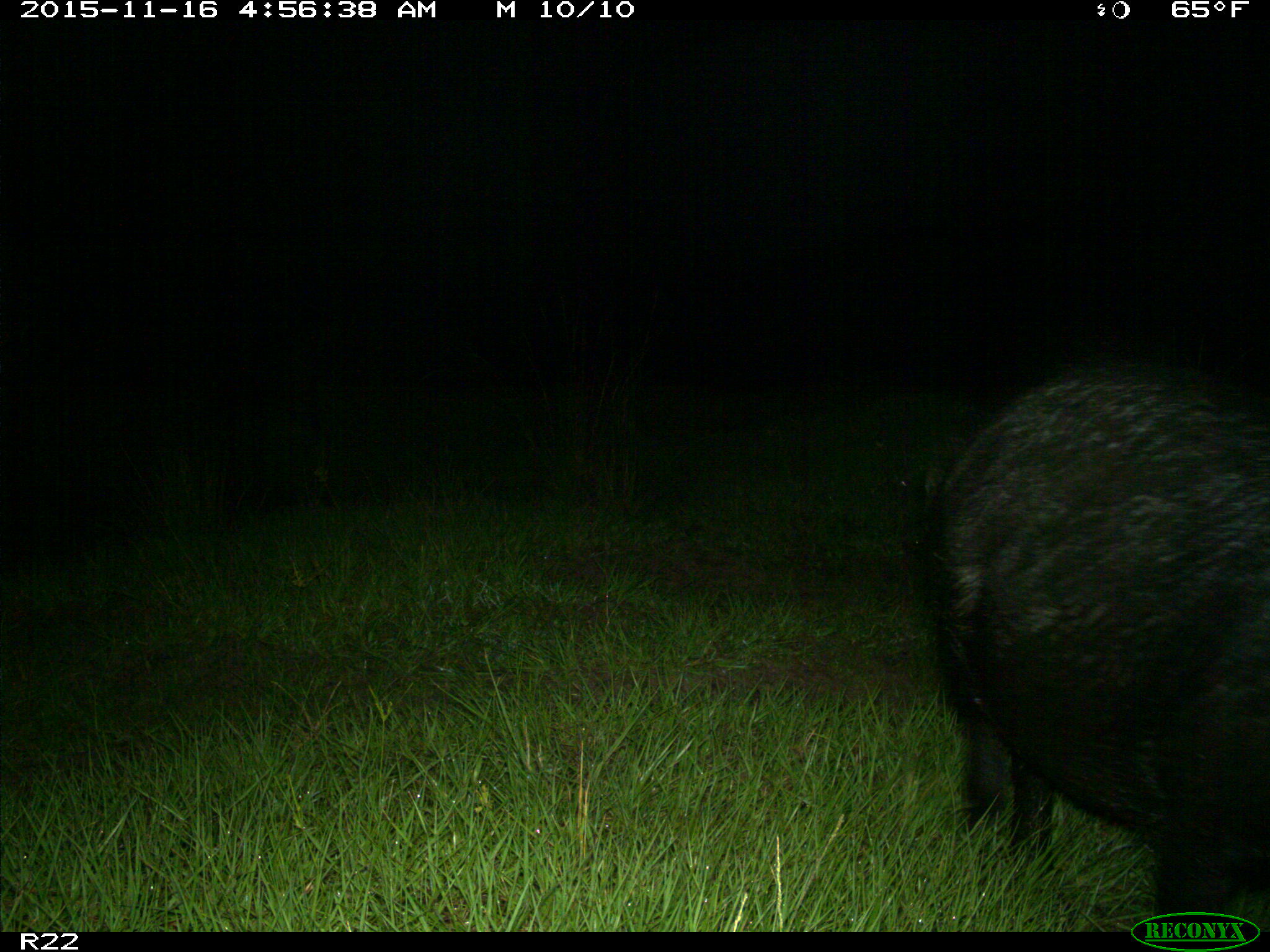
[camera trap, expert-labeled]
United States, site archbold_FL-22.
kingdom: Animalia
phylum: Chordata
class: Mammalia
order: Artiodactyla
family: Suidae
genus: Sus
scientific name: Sus scrofa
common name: wild boar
Sus scrofa (wild boar).